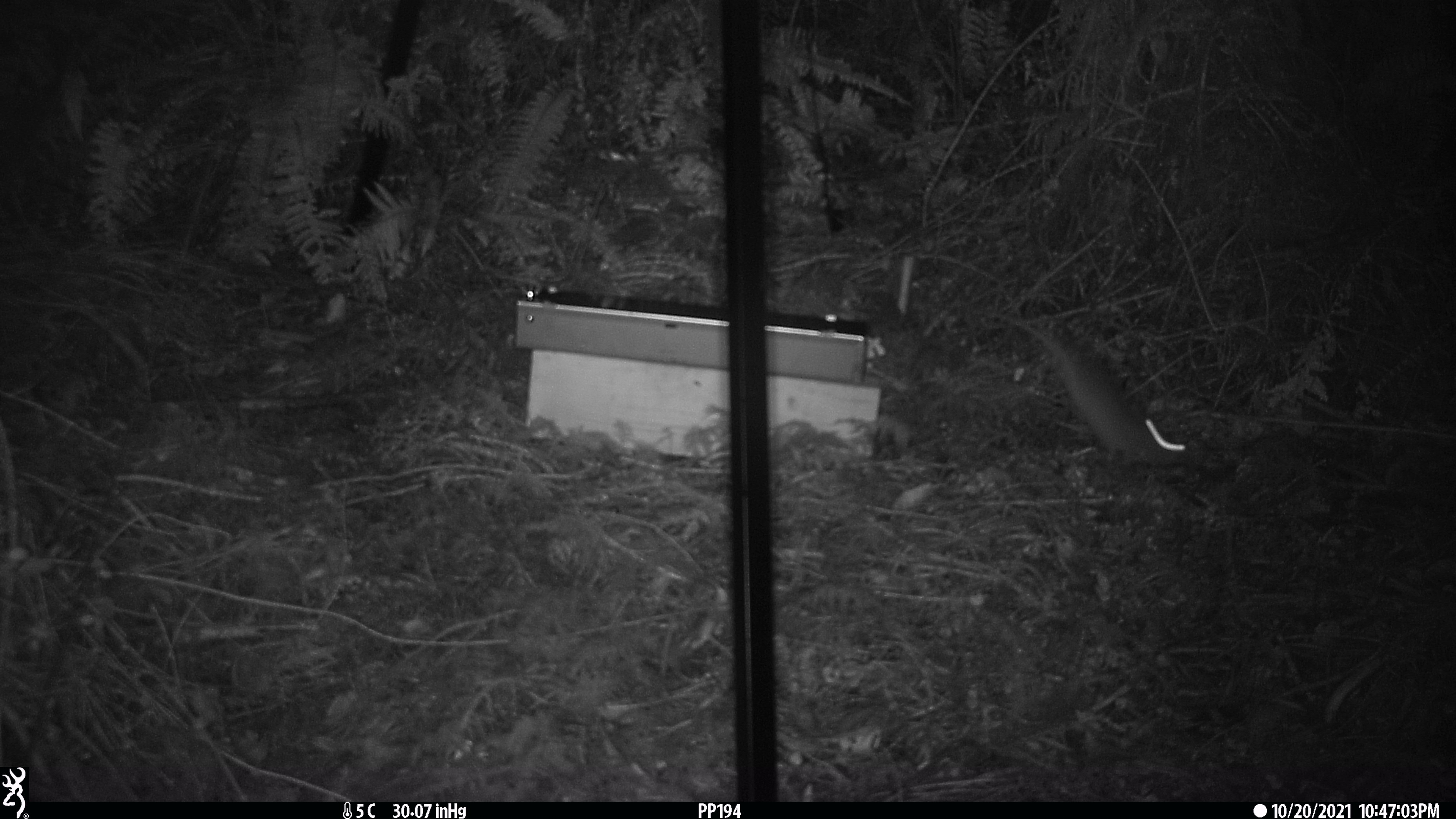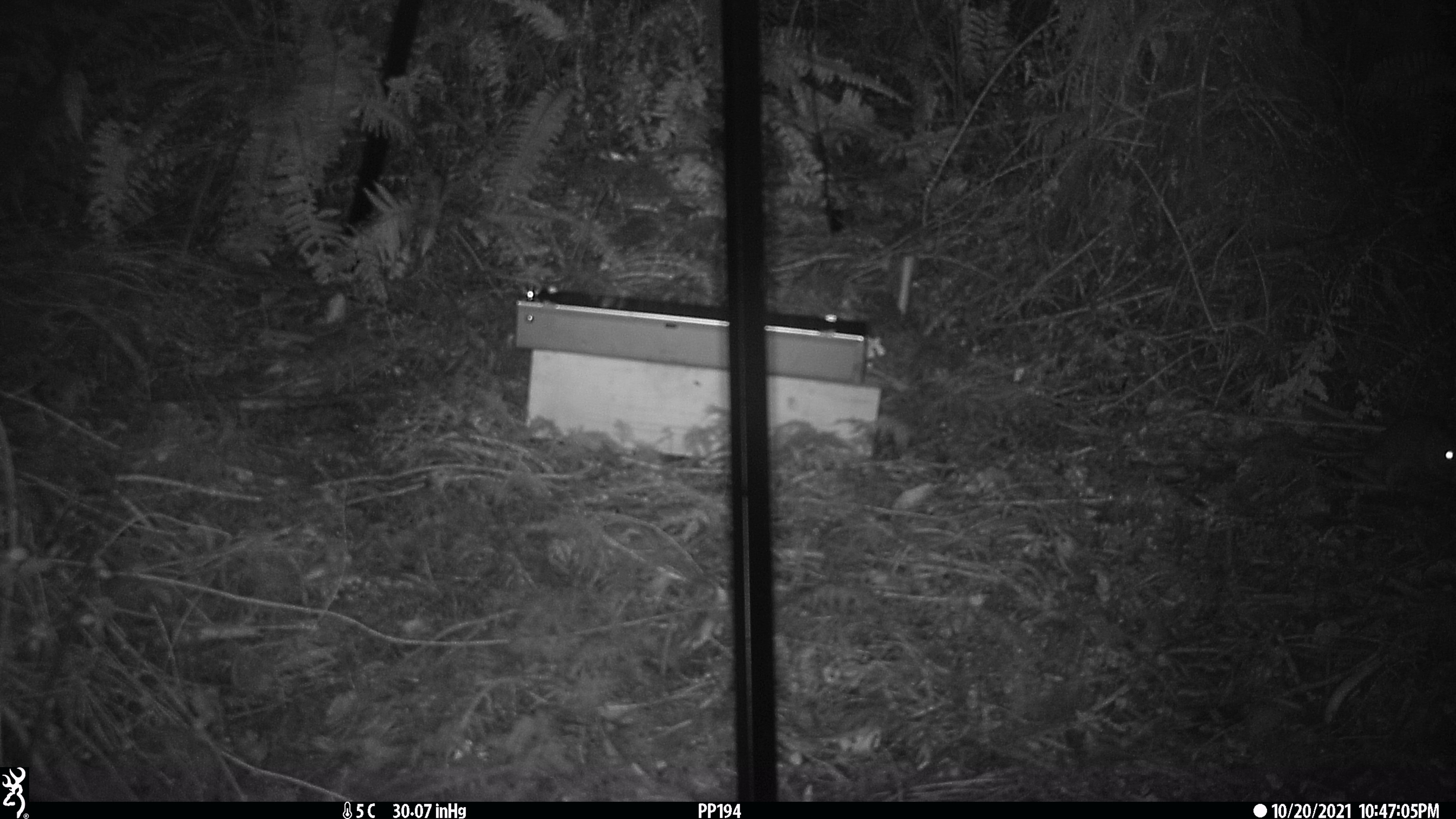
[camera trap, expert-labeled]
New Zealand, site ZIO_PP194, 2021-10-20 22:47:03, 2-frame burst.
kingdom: Animalia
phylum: Chordata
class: Mammalia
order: Rodentia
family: Muridae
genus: Rattus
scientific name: Rattus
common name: rat